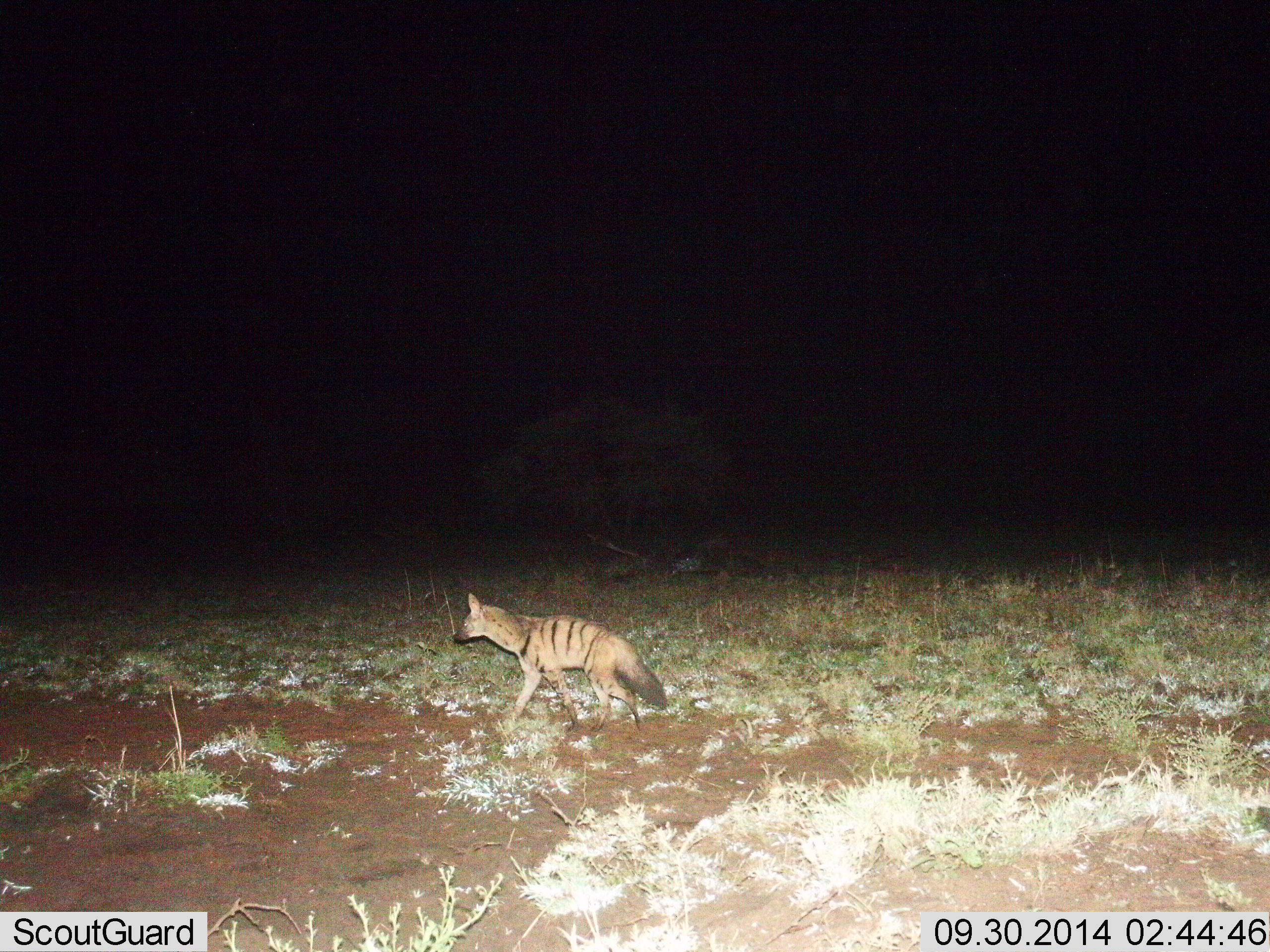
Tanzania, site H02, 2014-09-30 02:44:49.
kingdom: Animalia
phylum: Chordata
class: Mammalia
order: Carnivora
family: Hyaenidae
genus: Proteles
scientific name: Proteles cristatus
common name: aardwolf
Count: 1.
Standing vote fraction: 20%.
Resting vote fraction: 0%.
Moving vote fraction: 80%.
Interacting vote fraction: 0%.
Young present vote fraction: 0%.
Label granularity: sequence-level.